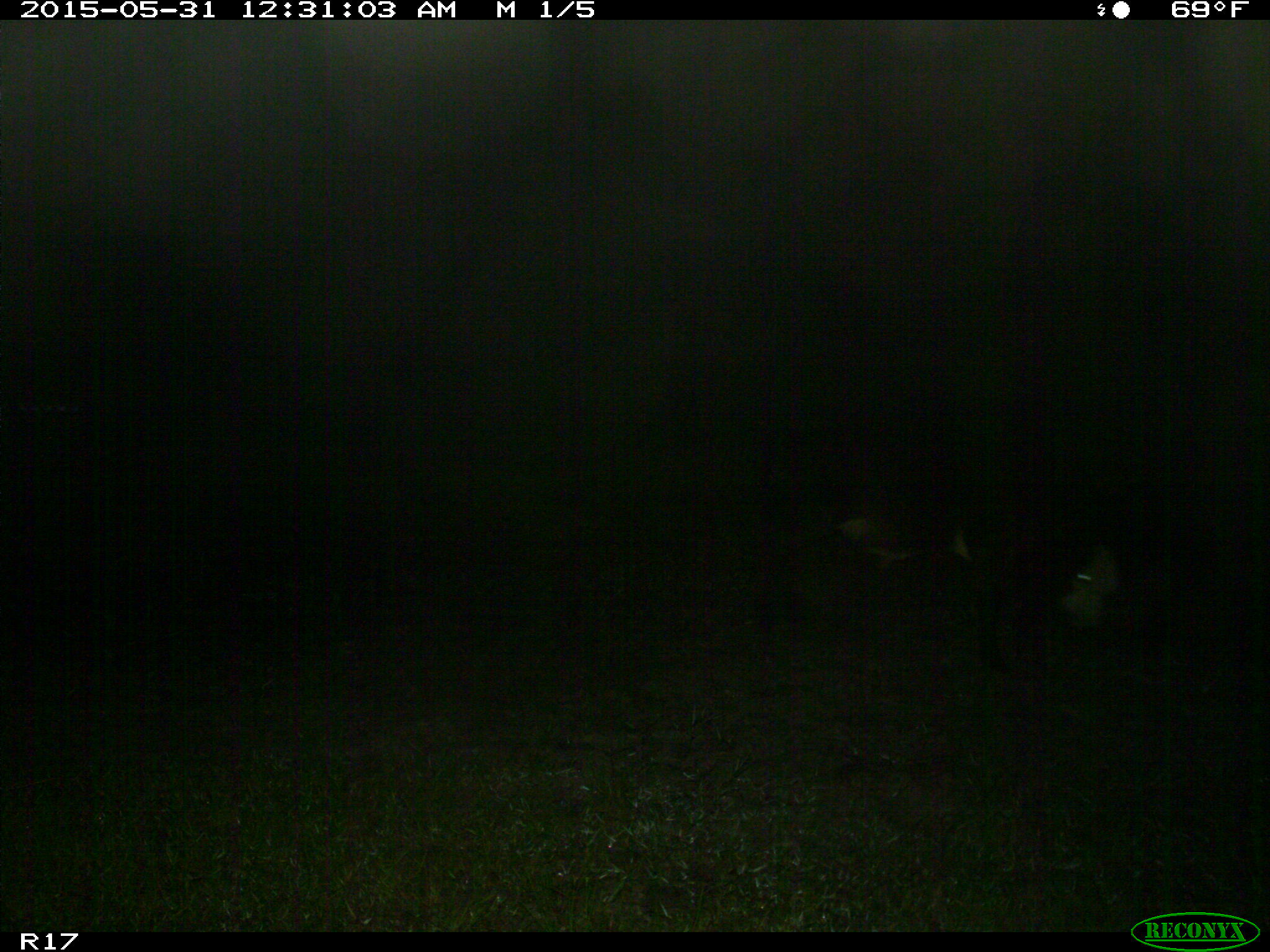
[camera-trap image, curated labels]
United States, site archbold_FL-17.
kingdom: Animalia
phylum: Chordata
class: Mammalia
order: Artiodactyla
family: Bovidae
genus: Bos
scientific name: Bos taurus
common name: domestic cow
Bos taurus (domestic cow).